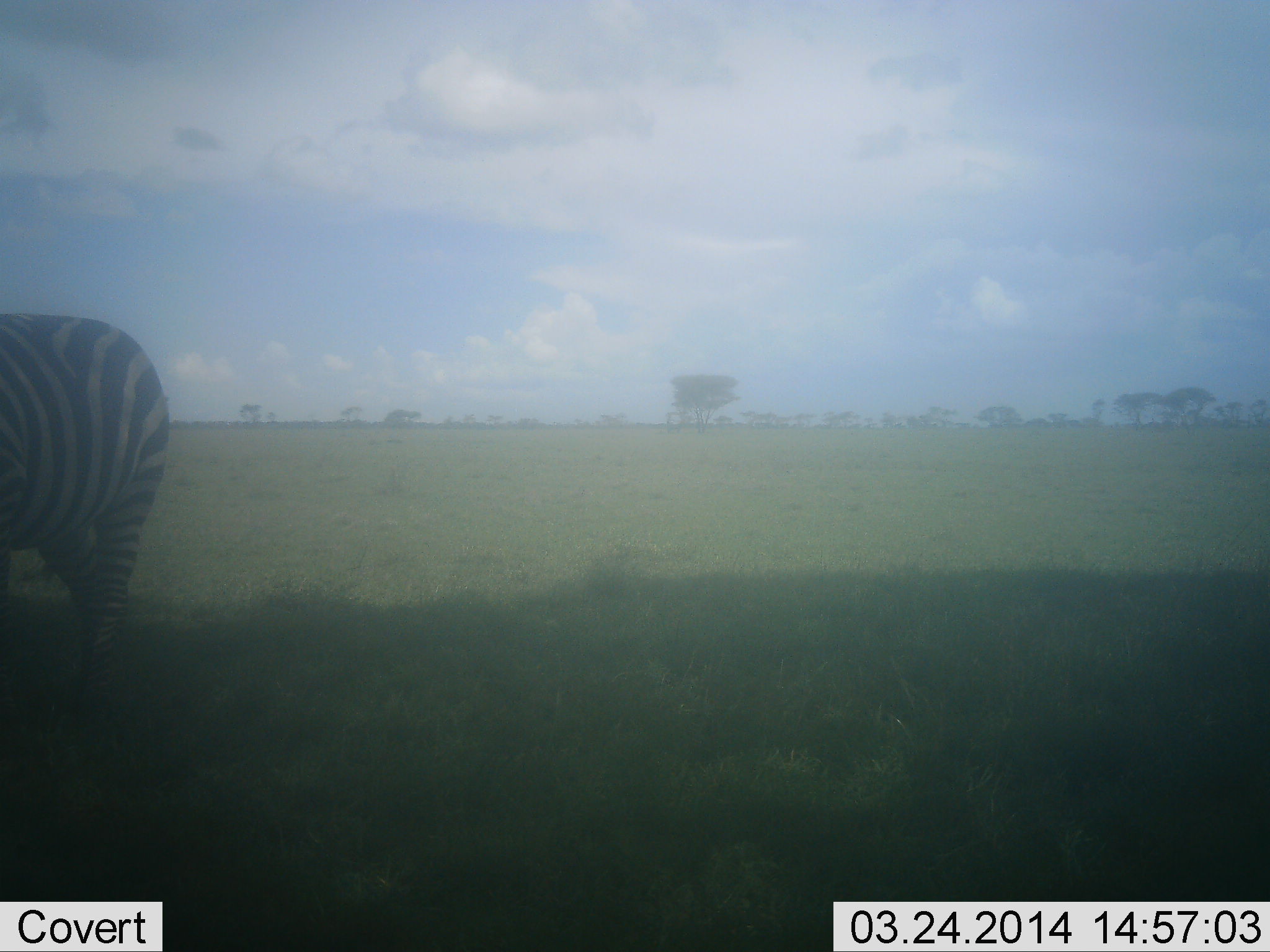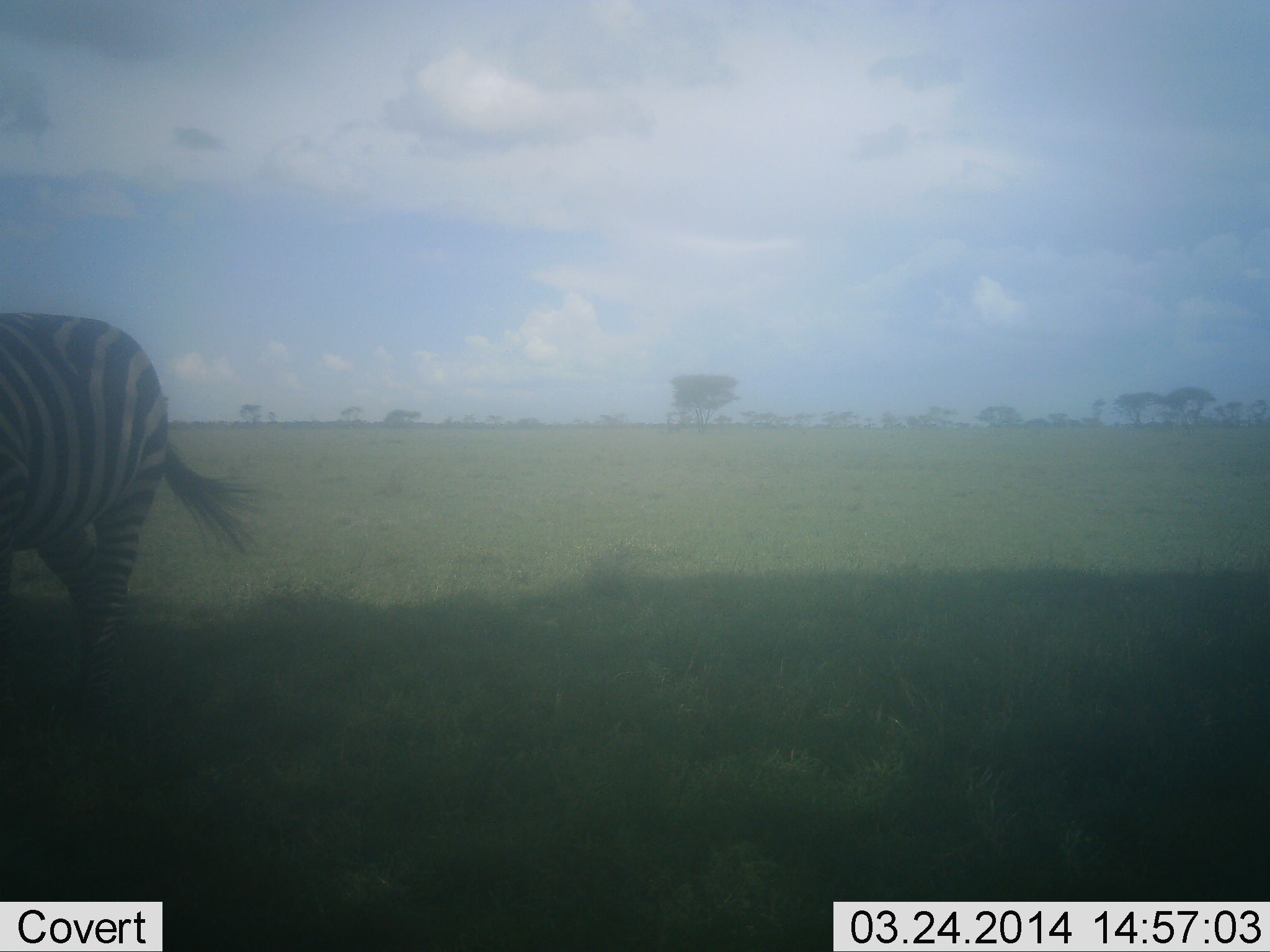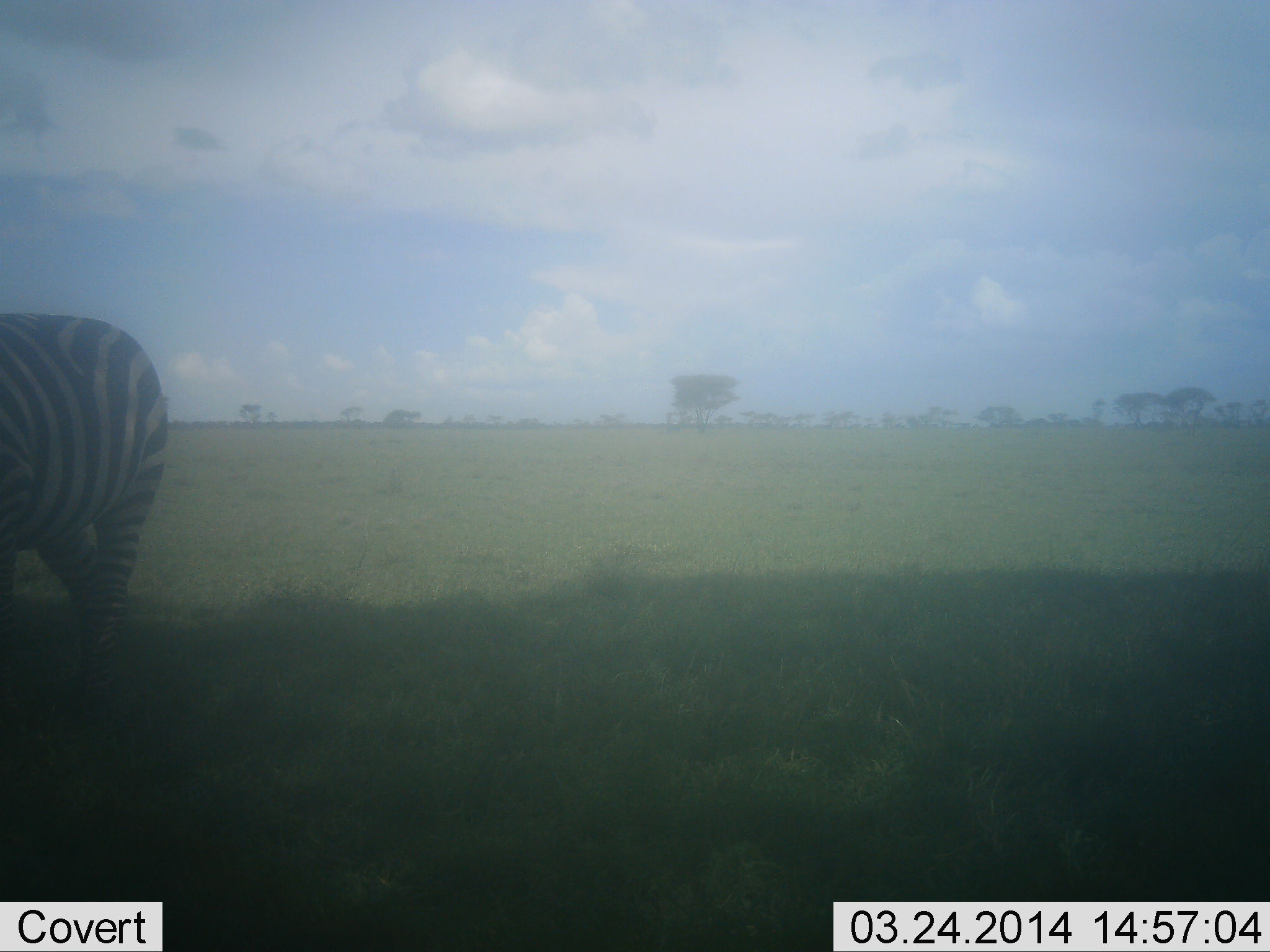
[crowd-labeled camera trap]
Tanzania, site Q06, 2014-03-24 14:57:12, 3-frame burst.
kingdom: Animalia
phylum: Chordata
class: Mammalia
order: Perissodactyla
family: Equidae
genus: Equus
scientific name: Equus quagga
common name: plains zebra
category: zebra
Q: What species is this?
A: Zebra (plains zebra) (Equus quagga).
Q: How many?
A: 1.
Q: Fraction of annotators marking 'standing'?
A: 90%.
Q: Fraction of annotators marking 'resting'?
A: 0%.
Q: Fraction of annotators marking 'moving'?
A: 10%.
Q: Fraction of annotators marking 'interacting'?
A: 0%.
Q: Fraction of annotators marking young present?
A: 0%.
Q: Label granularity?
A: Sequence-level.